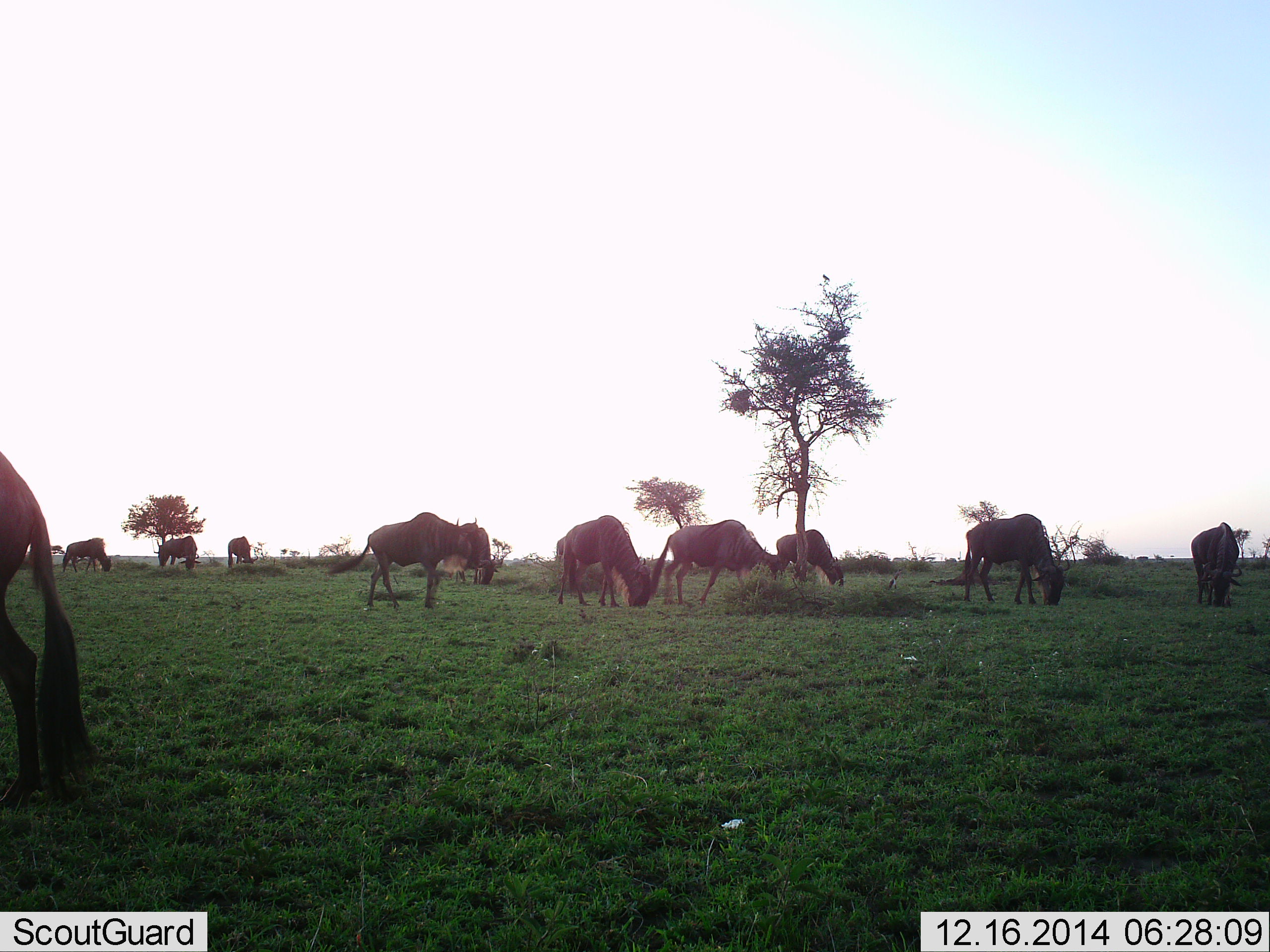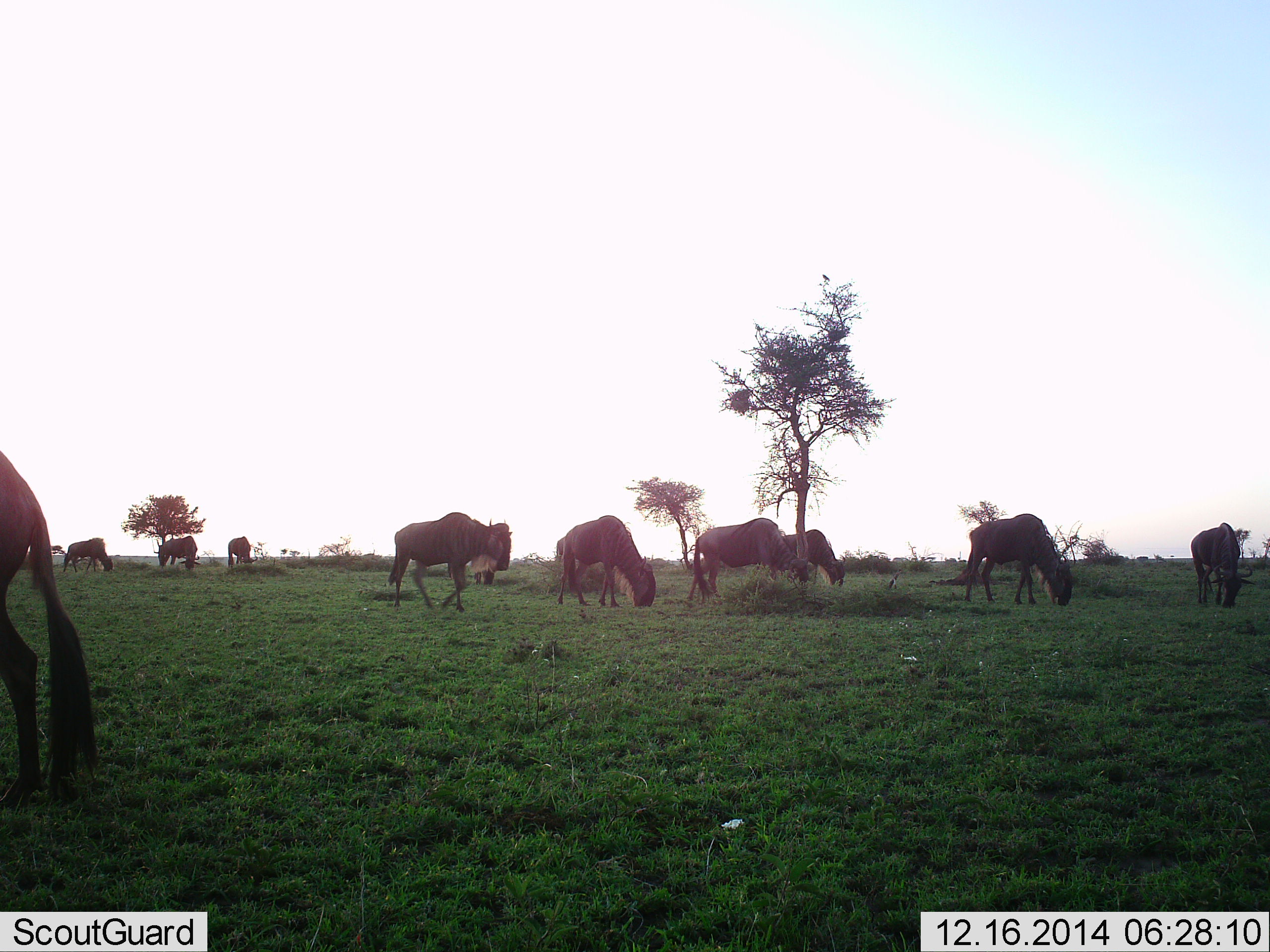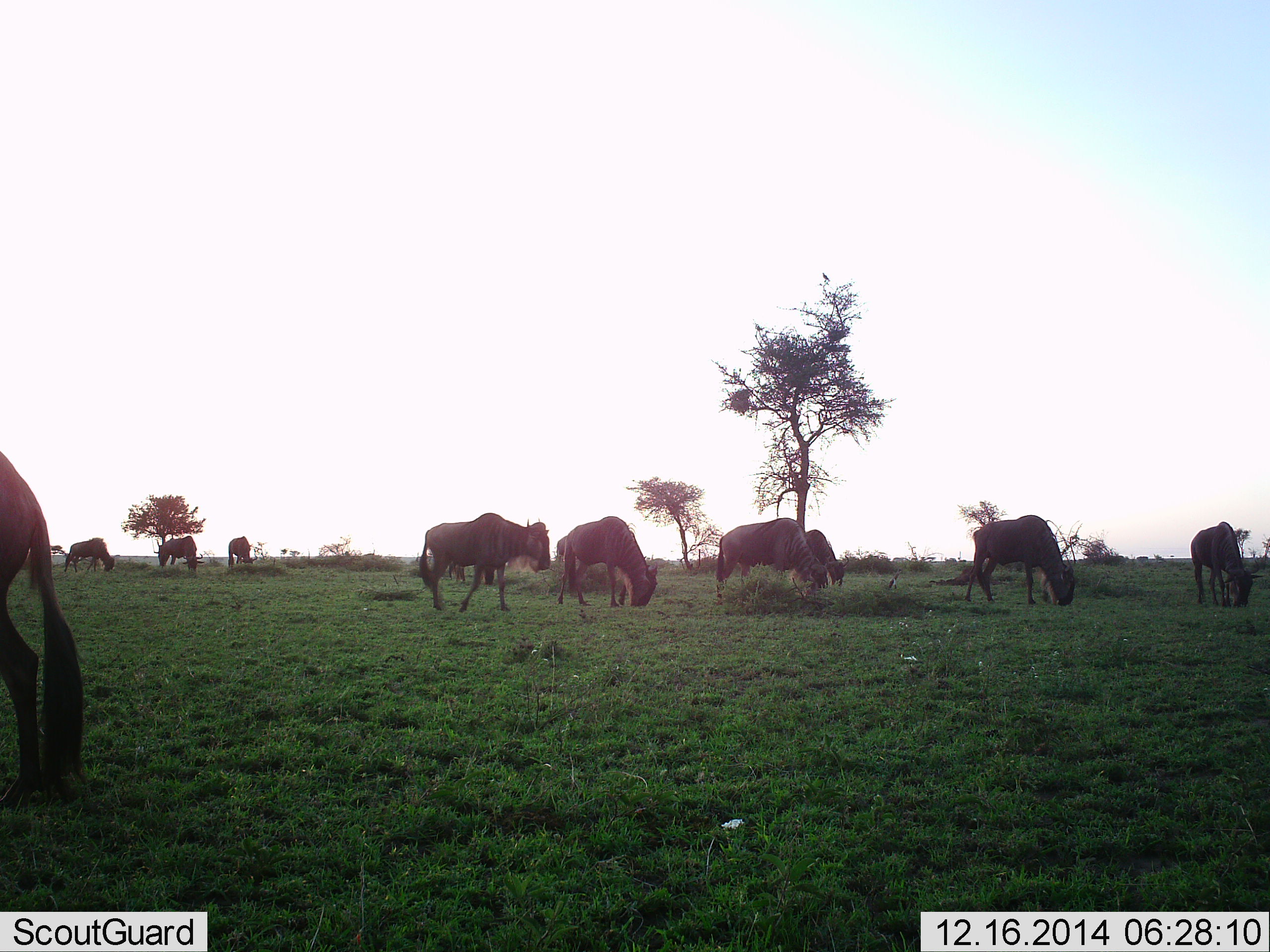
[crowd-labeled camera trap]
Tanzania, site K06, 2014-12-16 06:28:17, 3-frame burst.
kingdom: Animalia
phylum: Chordata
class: Mammalia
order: Artiodactyla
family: Bovidae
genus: Connochaetes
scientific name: Connochaetes taurinus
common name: blue wildebeest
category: wildebeest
Wildebeest (blue wildebeest) (Connochaetes taurinus), count 11-50. Behavior (volunteer vote fractions): standing 30%, resting 0%, moving 60%, interacting 0%. Young present (vote fraction): 0%. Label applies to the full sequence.